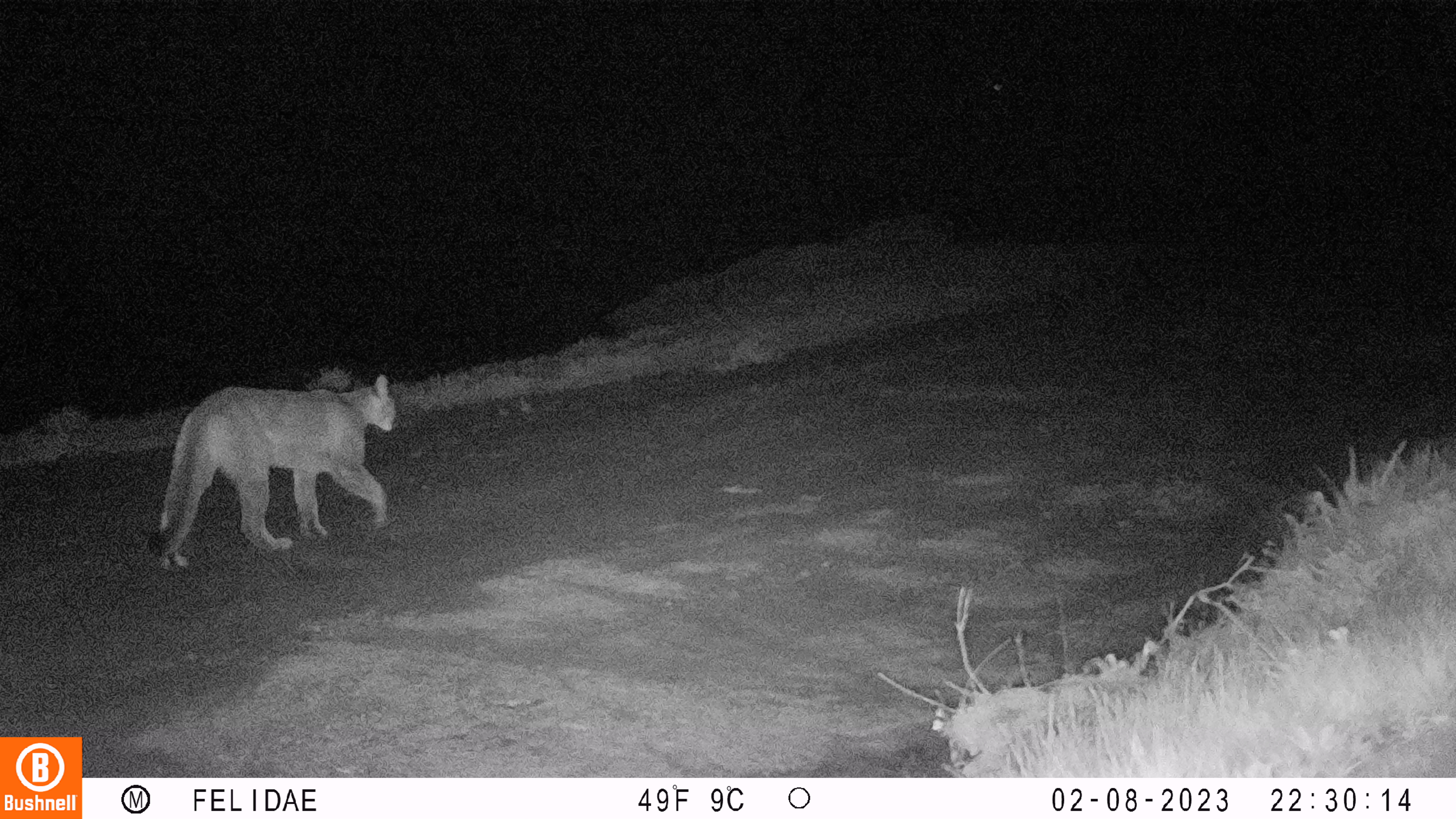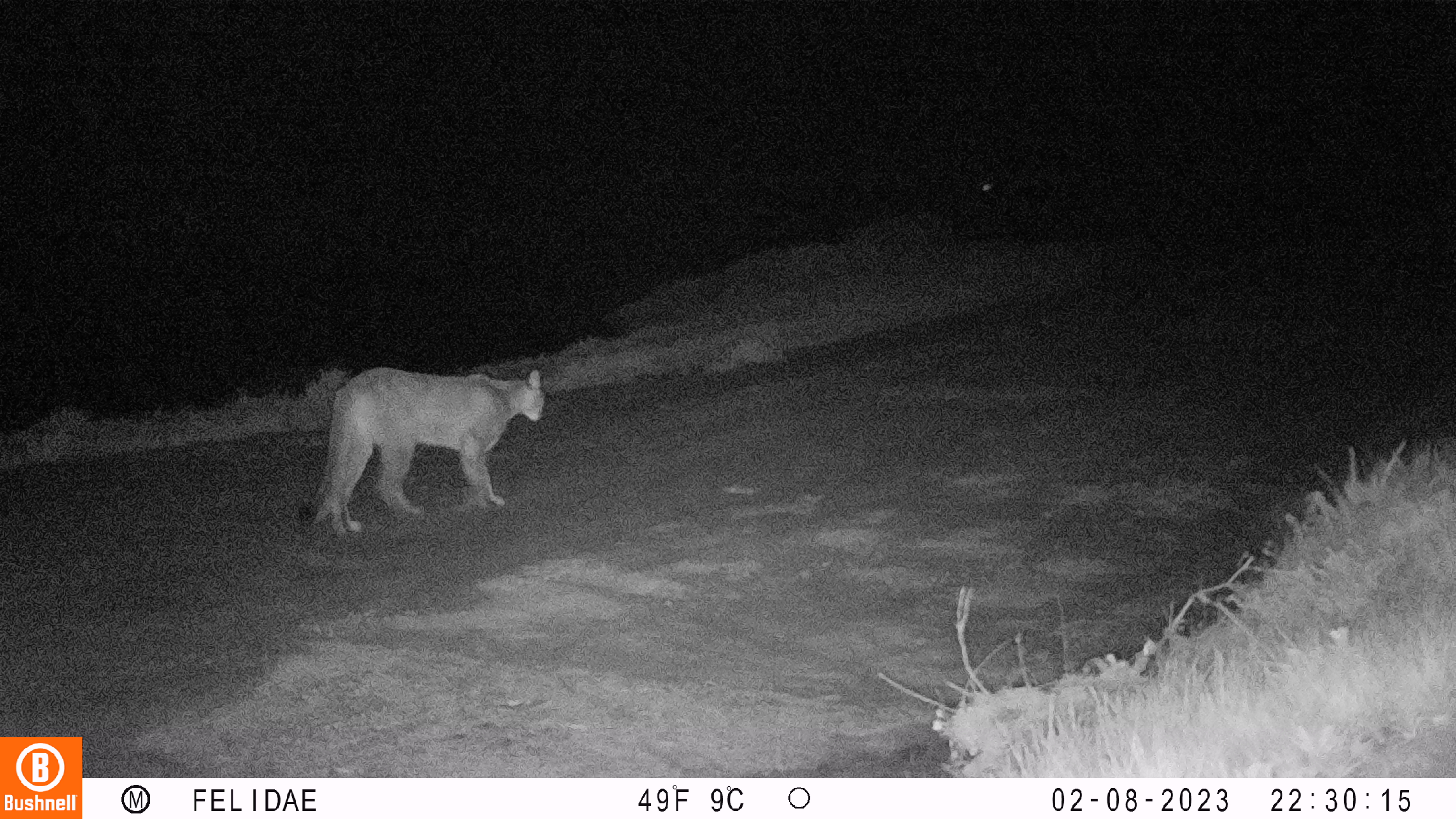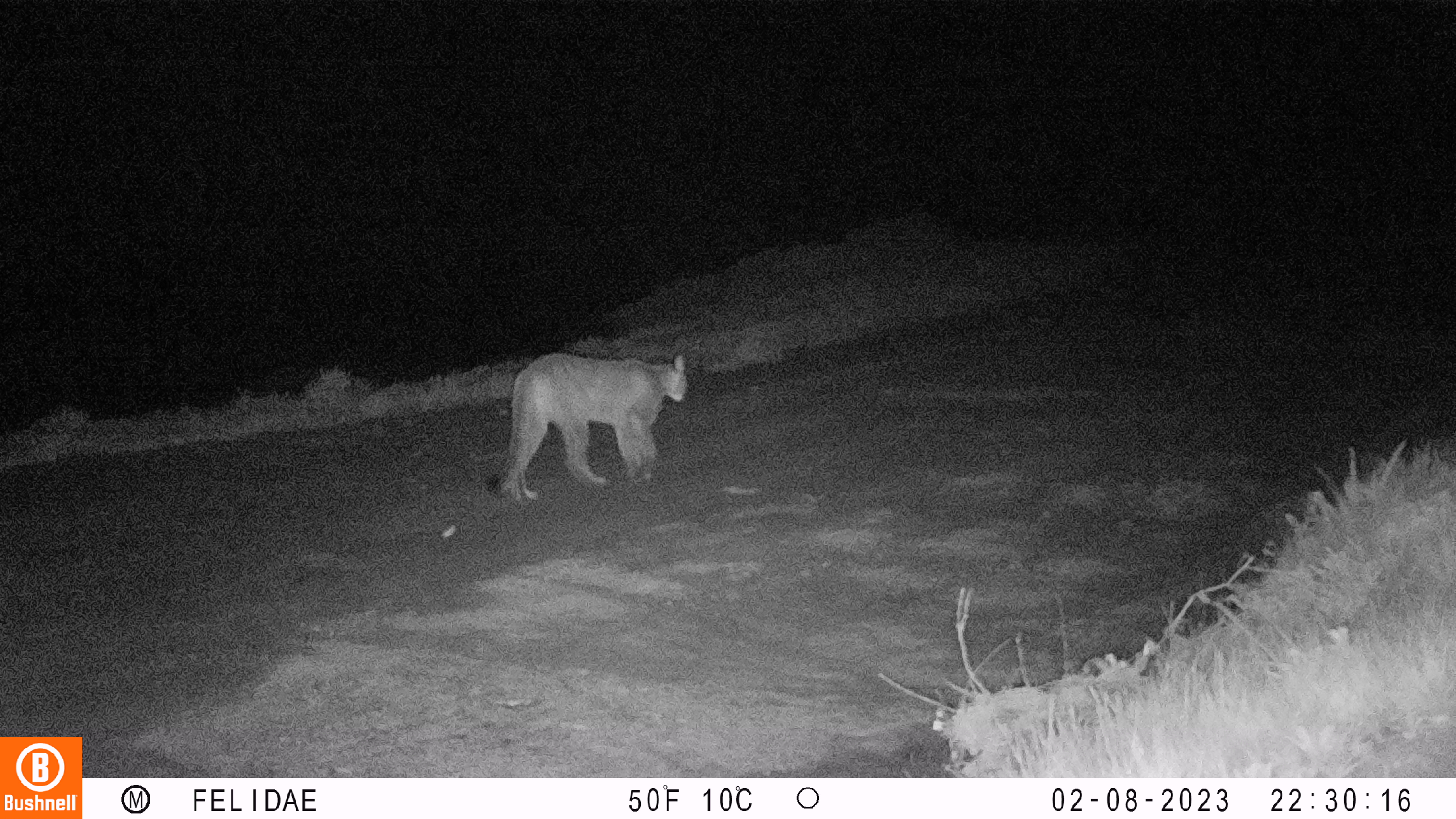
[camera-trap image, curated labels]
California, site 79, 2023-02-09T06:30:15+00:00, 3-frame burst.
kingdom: Animalia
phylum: Chordata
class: Mammalia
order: Carnivora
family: Felidae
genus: Puma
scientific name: Puma concolor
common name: puma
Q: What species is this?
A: Puma (Puma concolor).